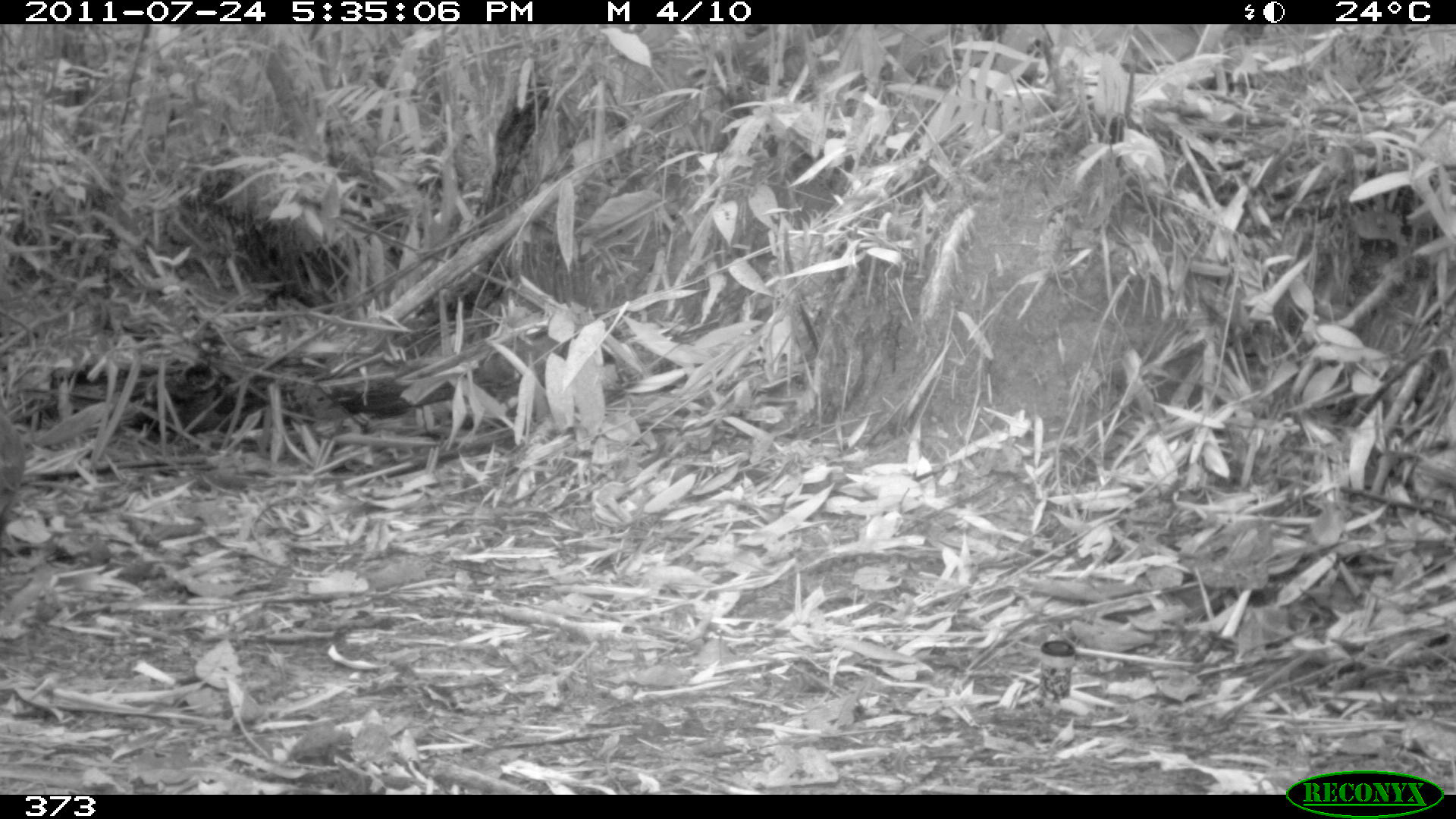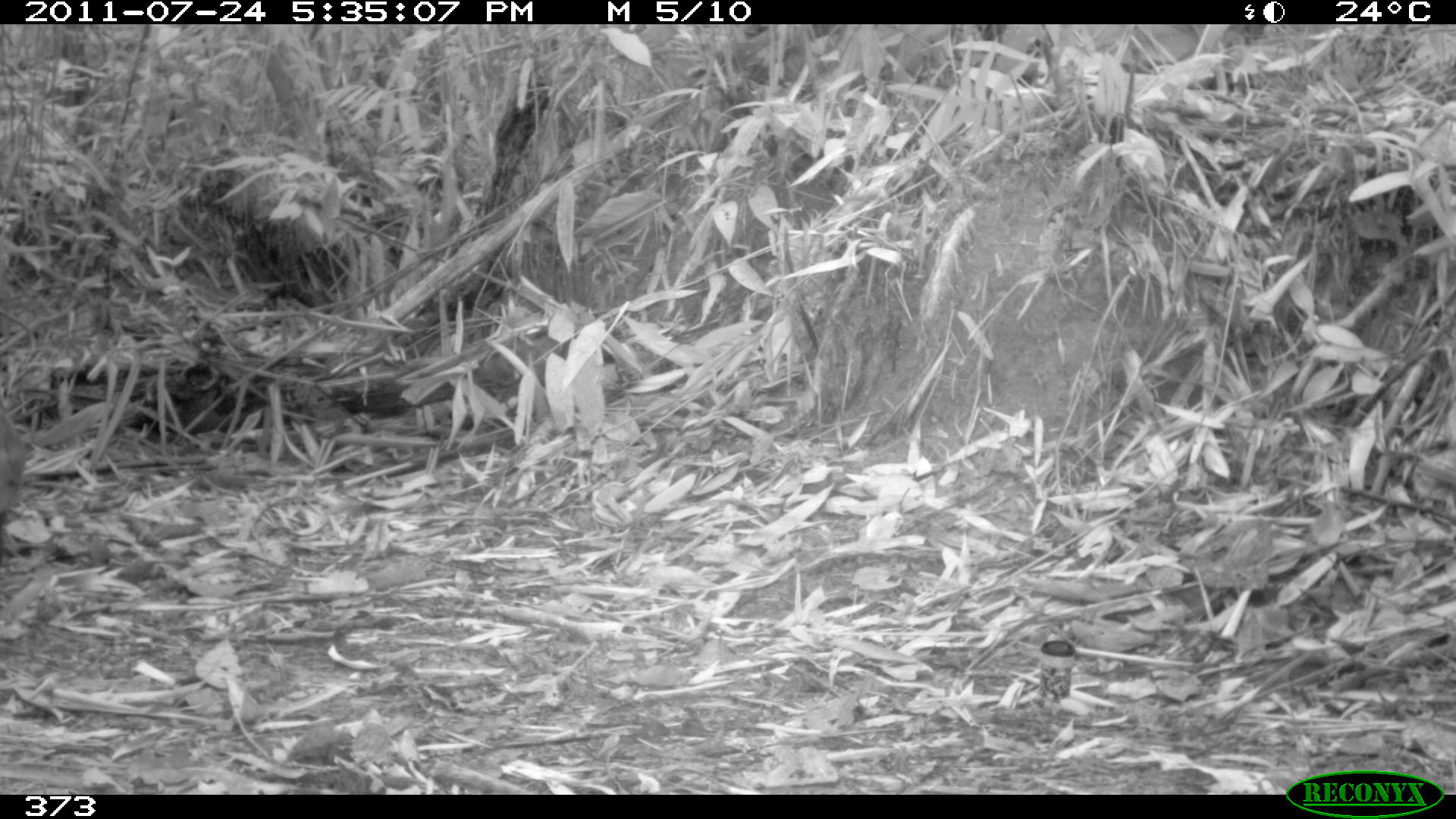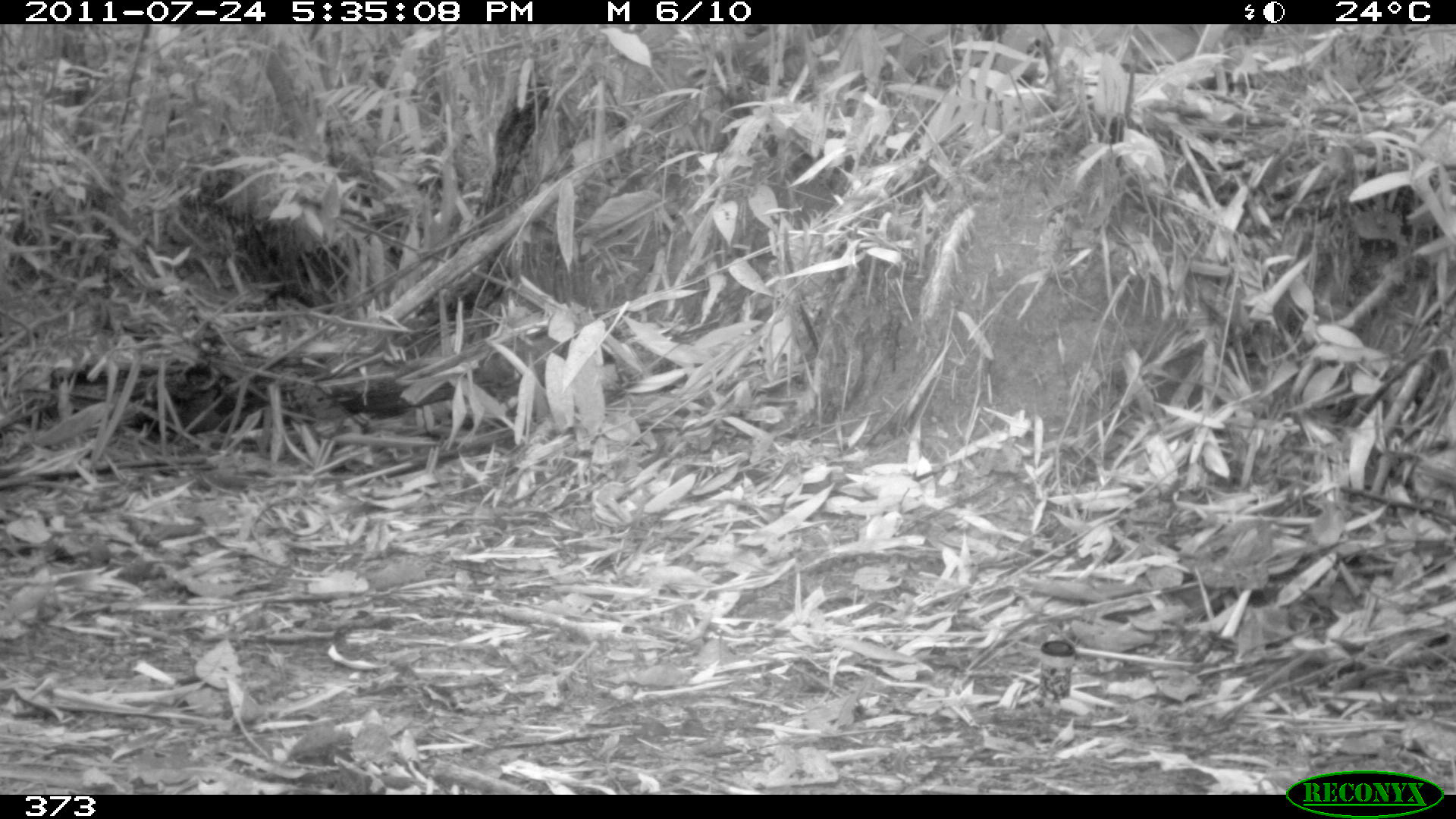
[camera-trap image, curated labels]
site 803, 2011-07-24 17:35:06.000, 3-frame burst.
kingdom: Animalia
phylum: Chordata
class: Mammalia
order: Rodentia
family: Dasyproctidae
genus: Dasyprocta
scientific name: Dasyprocta punctata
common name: central american agouti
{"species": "Dasyprocta punctata (central american agouti)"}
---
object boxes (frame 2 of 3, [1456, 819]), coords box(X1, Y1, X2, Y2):
dasyprocta punctata: box(0, 394, 23, 516)